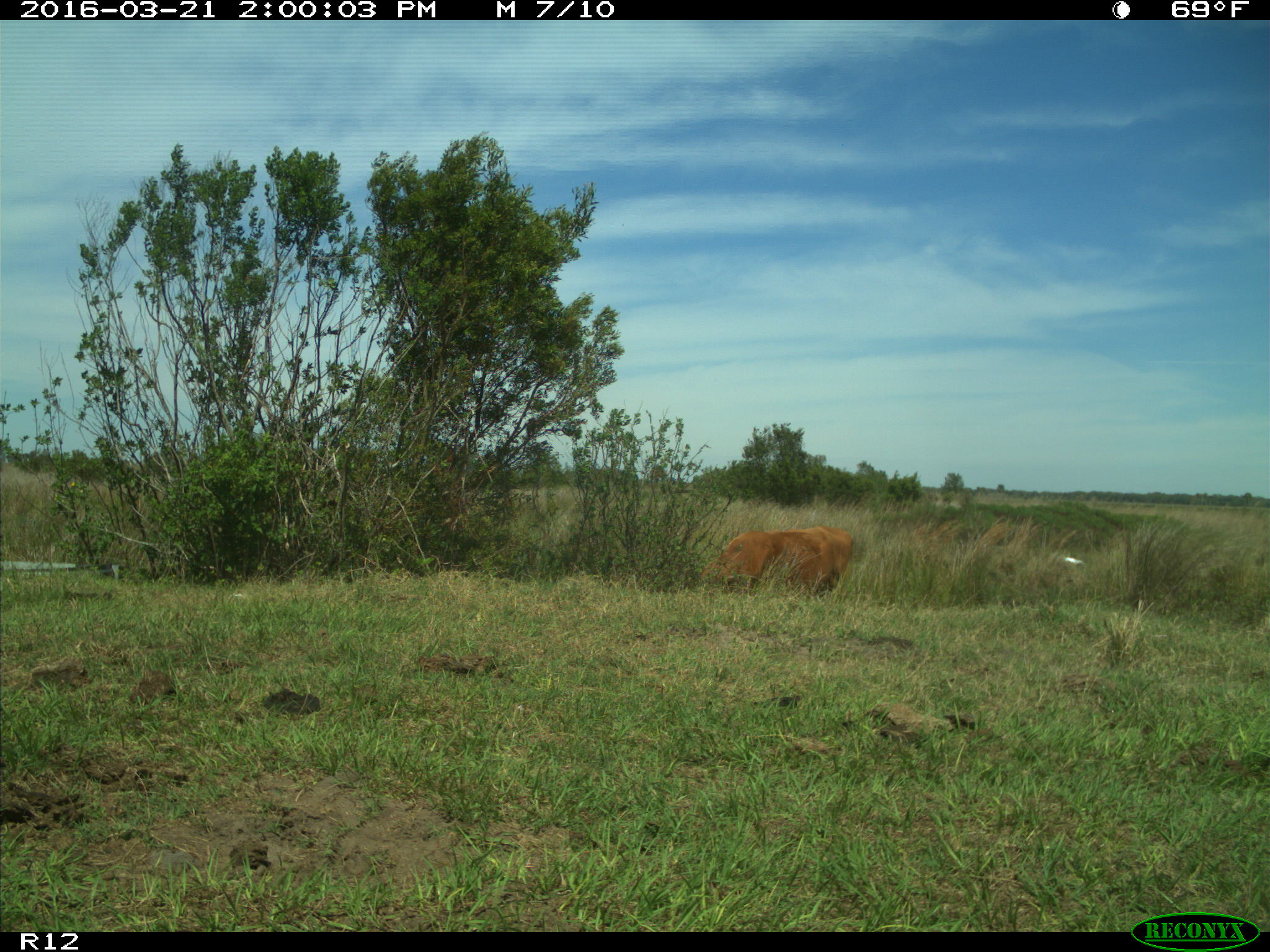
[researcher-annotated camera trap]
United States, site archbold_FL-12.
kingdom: Animalia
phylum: Chordata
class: Mammalia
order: Artiodactyla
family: Bovidae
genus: Bos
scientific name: Bos taurus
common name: domestic cow